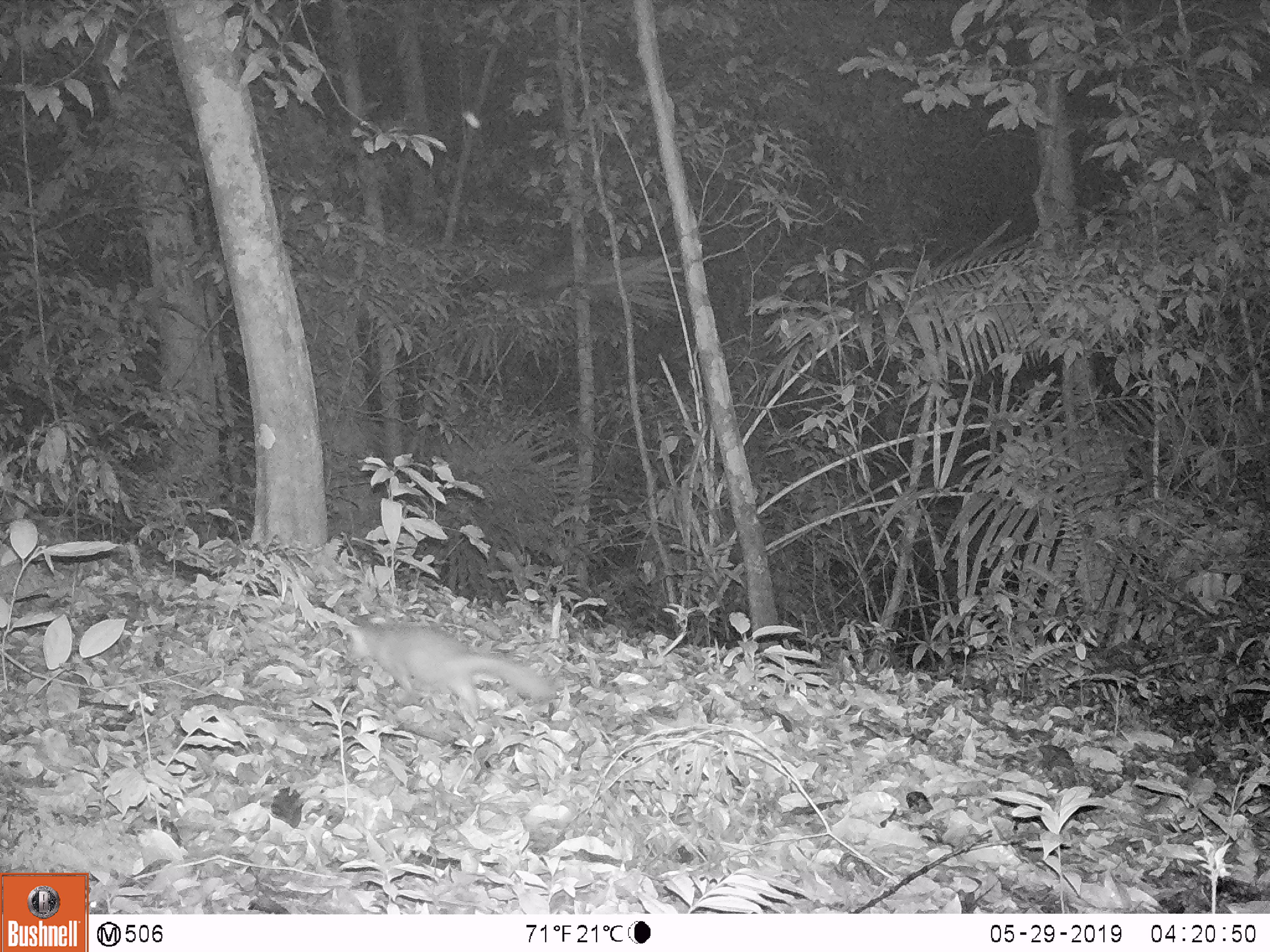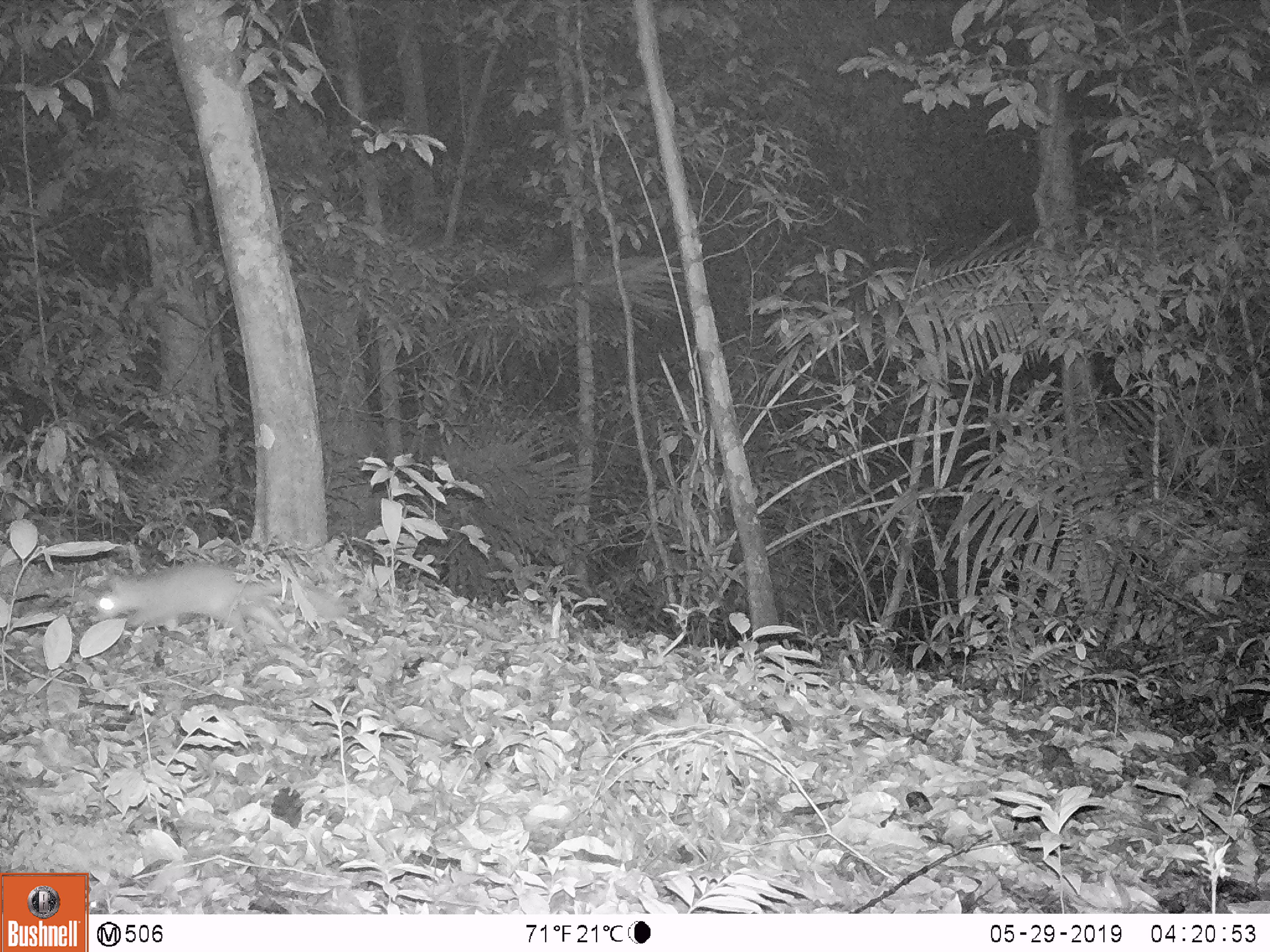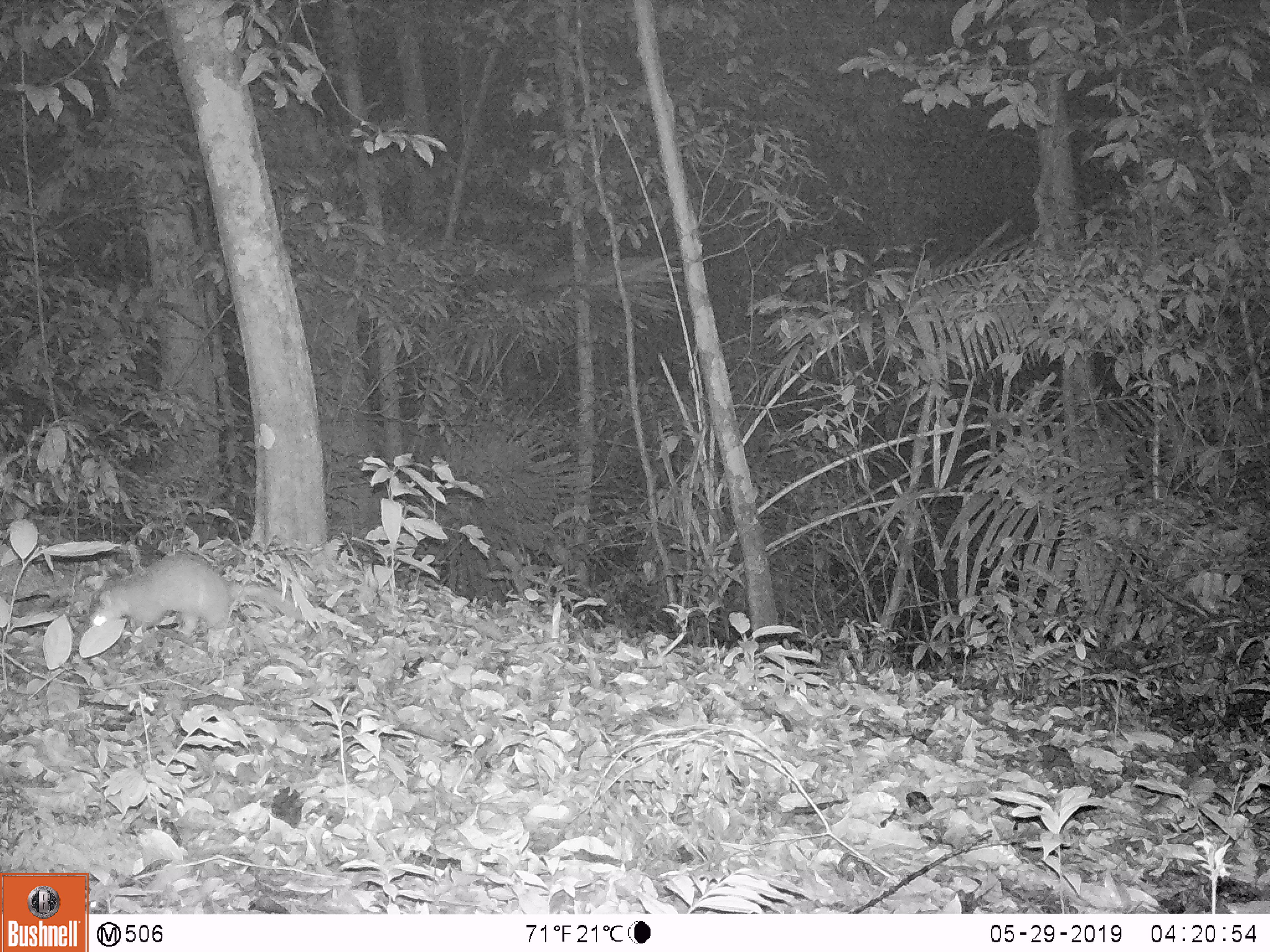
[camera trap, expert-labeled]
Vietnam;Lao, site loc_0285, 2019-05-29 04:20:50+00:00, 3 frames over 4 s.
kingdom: Animalia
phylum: Chordata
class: Mammalia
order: Carnivora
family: Mustelidae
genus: Melogale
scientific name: Melogale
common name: ferret badger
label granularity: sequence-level